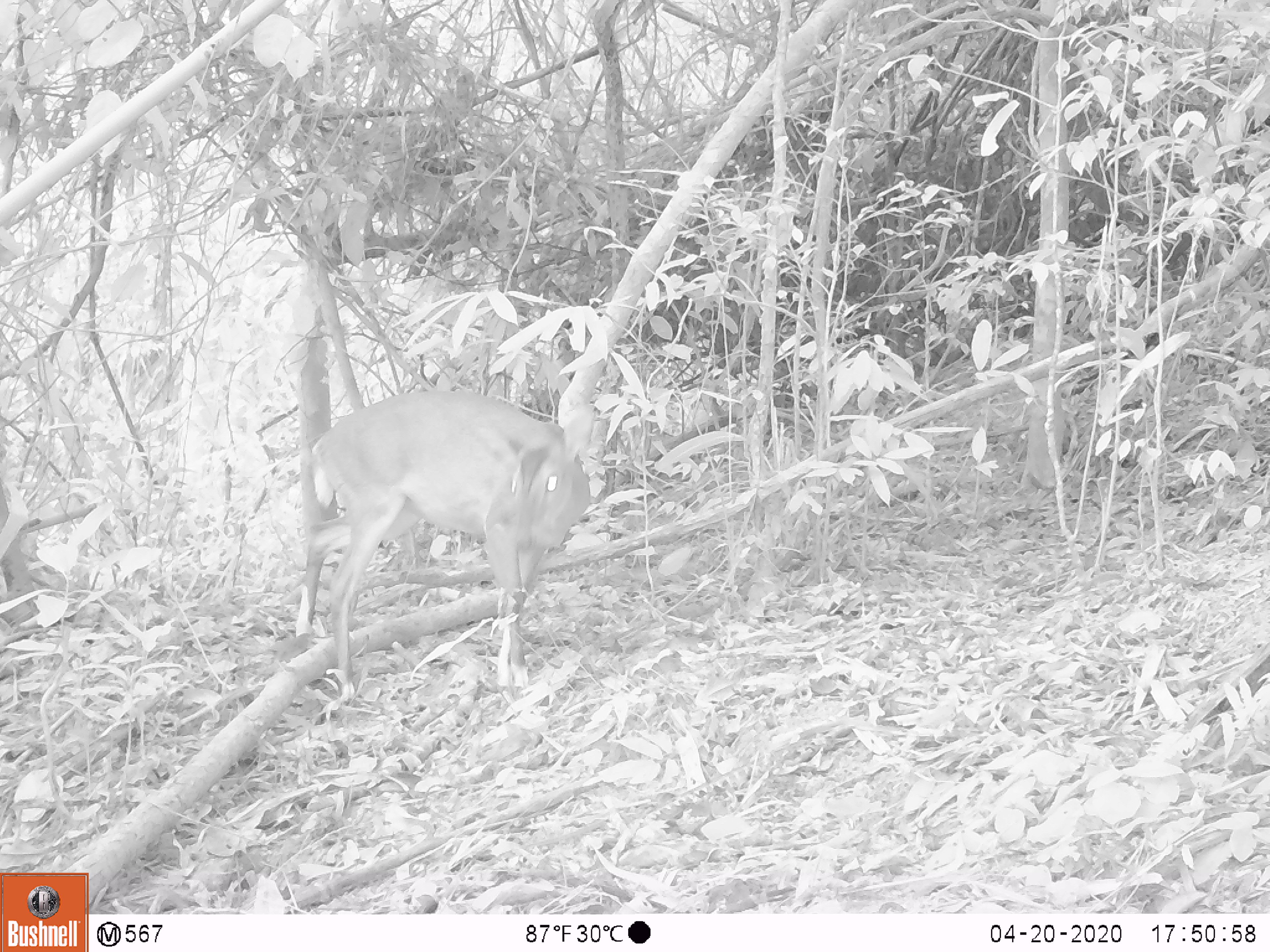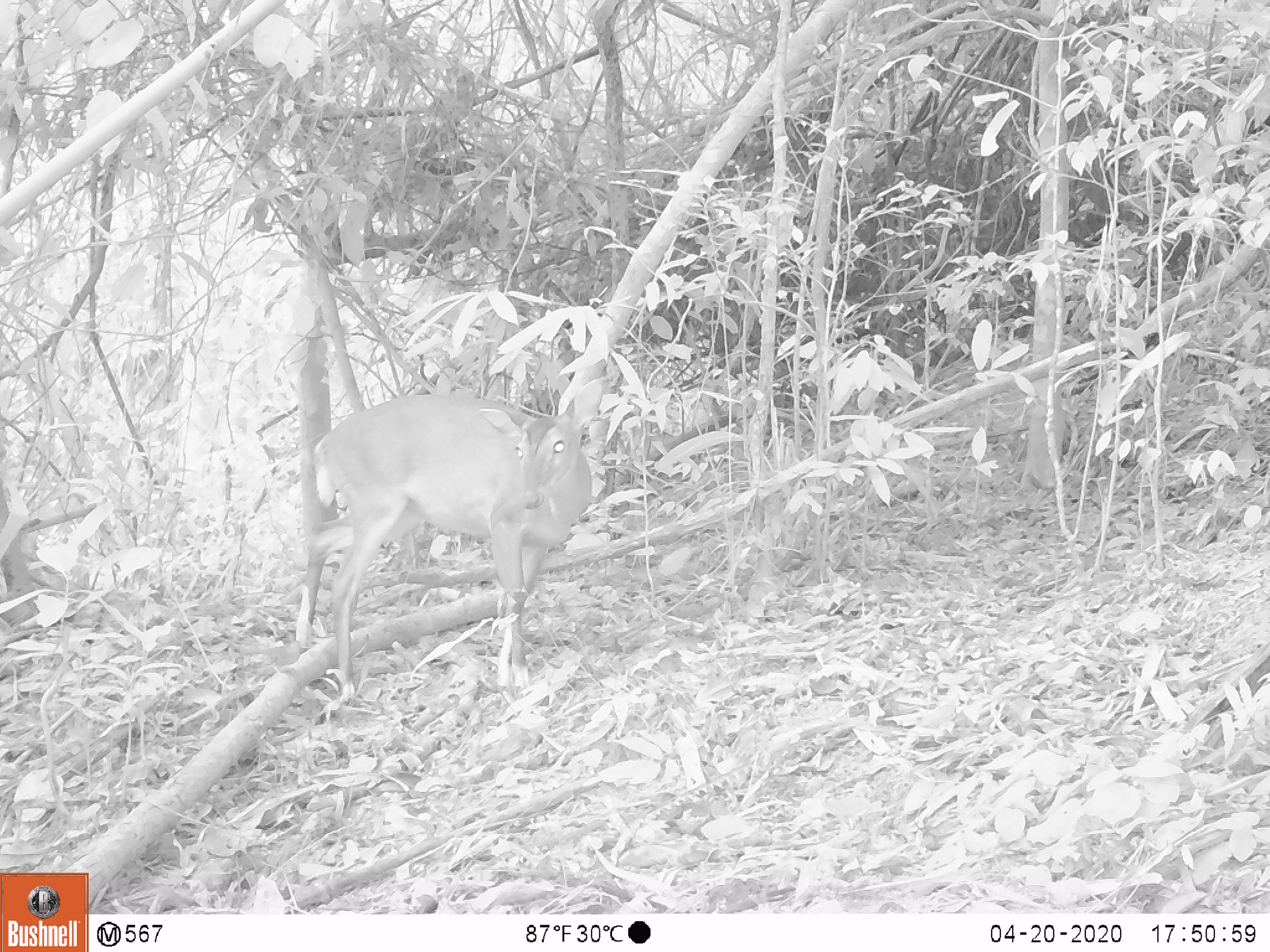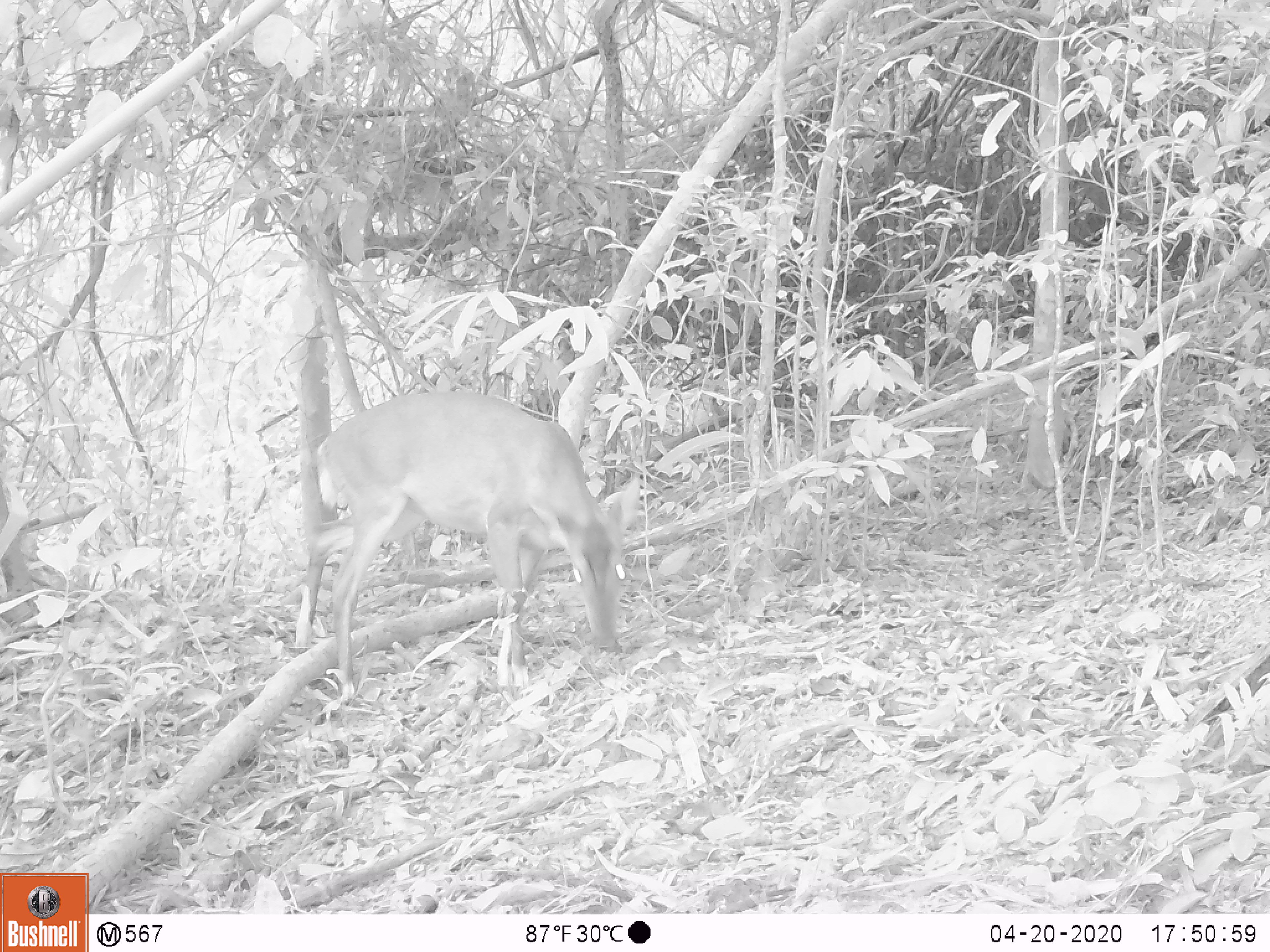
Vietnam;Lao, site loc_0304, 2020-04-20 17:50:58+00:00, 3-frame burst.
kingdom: Animalia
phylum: Chordata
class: Mammalia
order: Artiodactyla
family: Cervidae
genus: Muntiacus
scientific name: Muntiacus vuquangensis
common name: large-antlered muntjac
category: large antlered muntjac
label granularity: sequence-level